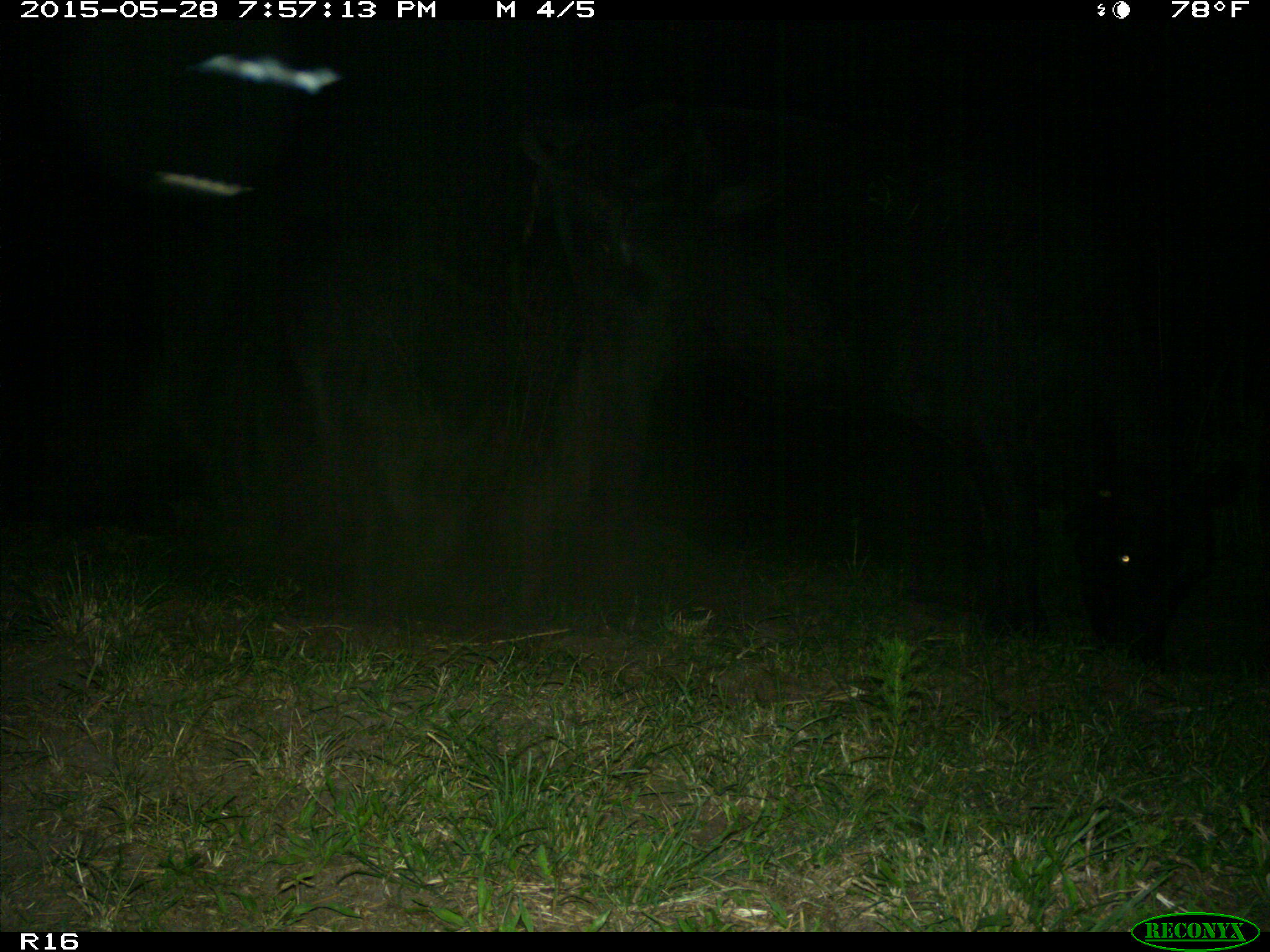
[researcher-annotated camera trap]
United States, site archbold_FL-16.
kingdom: Animalia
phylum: Chordata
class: Mammalia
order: Artiodactyla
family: Bovidae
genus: Bos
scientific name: Bos taurus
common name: domestic cow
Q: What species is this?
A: Bos taurus (domestic cow).